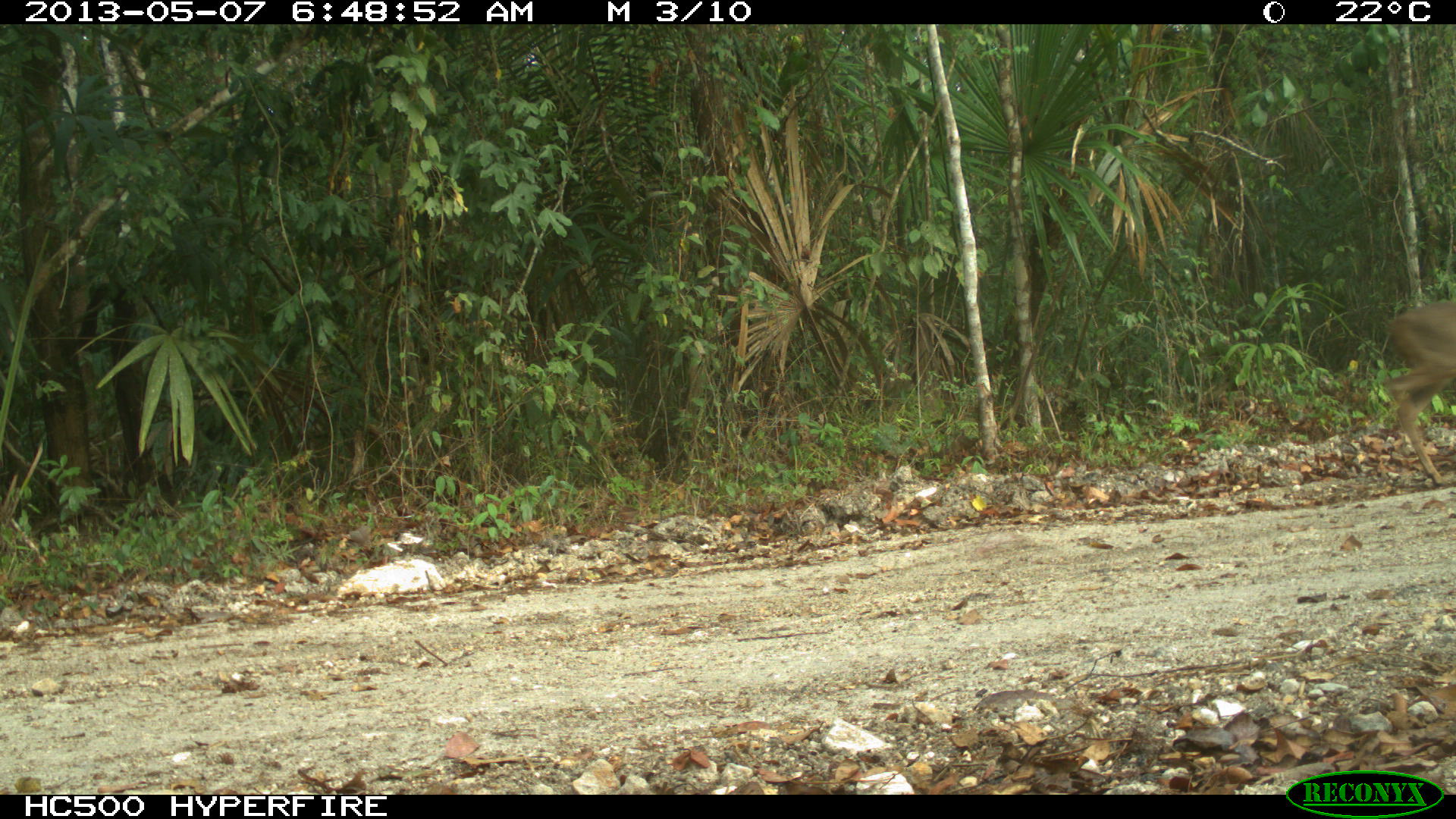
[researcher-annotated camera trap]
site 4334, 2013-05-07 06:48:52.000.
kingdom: Animalia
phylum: Chordata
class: Mammalia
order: Artiodactyla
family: Cervidae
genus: Odocoileus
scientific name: Odocoileus virginianus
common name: white-tailed deer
Odocoileus virginianus (white-tailed deer), count 1, sex female.